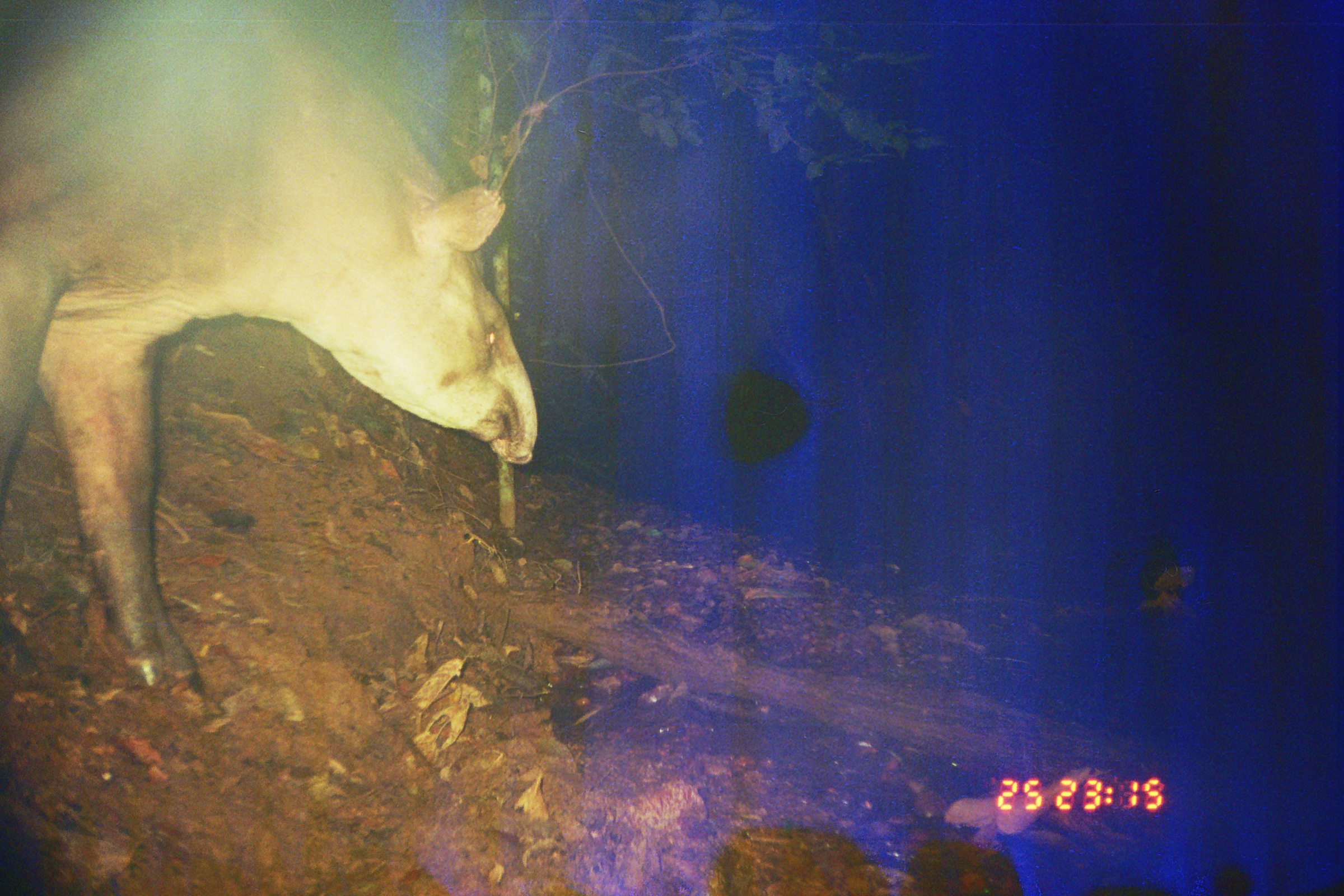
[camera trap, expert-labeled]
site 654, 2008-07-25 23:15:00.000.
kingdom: Animalia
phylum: Chordata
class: Mammalia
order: Perissodactyla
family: Tapiridae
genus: Tapirus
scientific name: Tapirus terrestris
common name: south american tapir